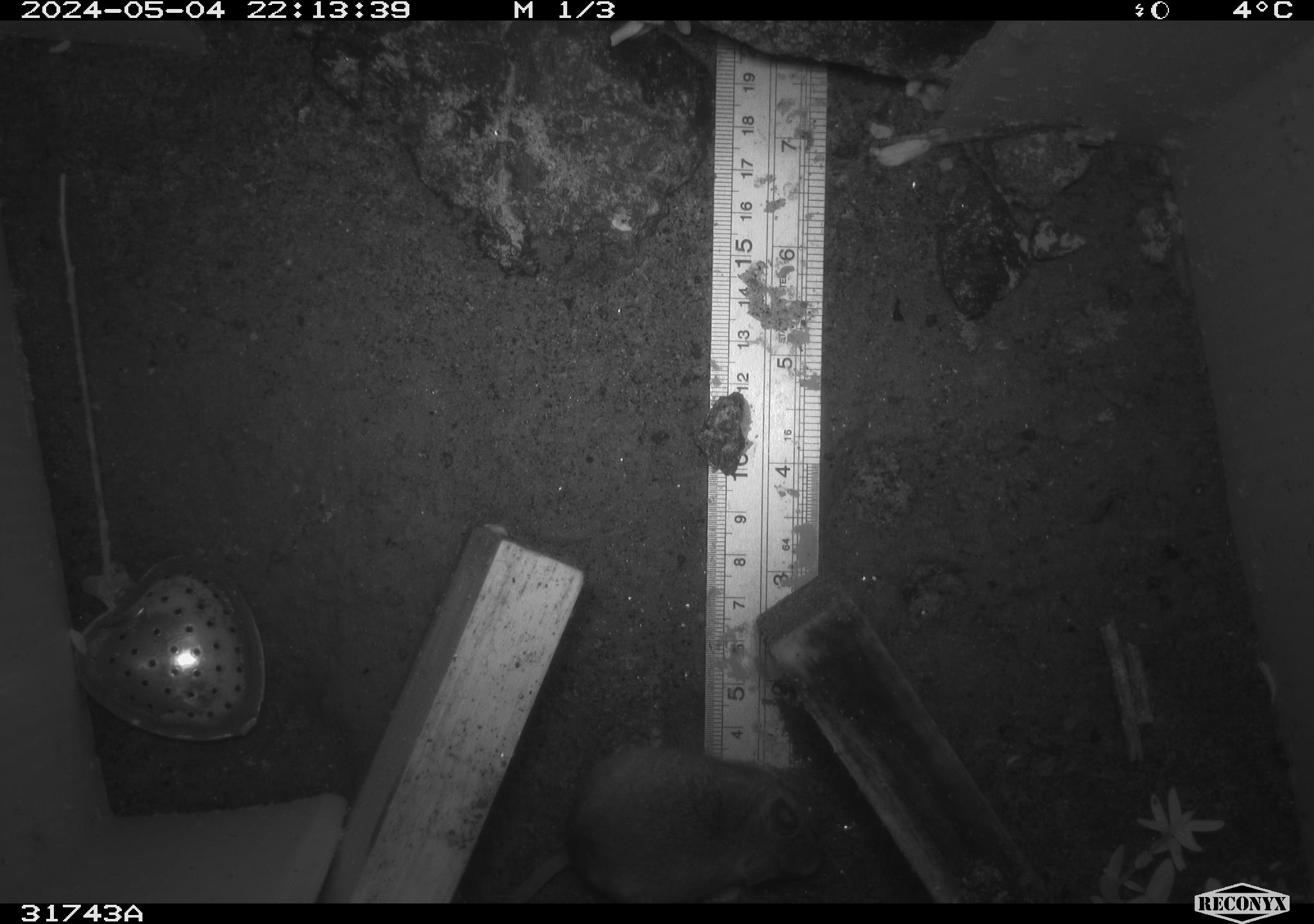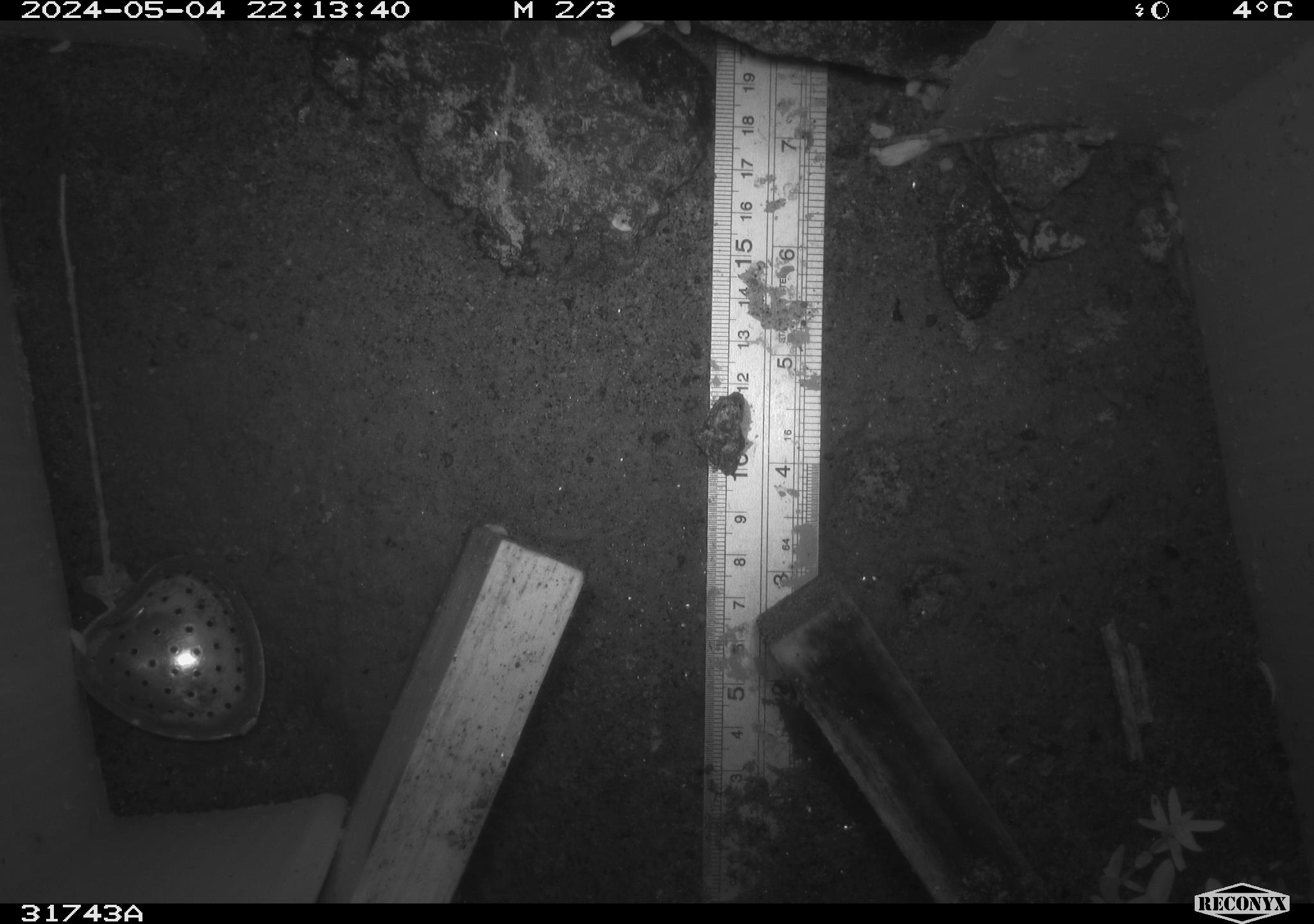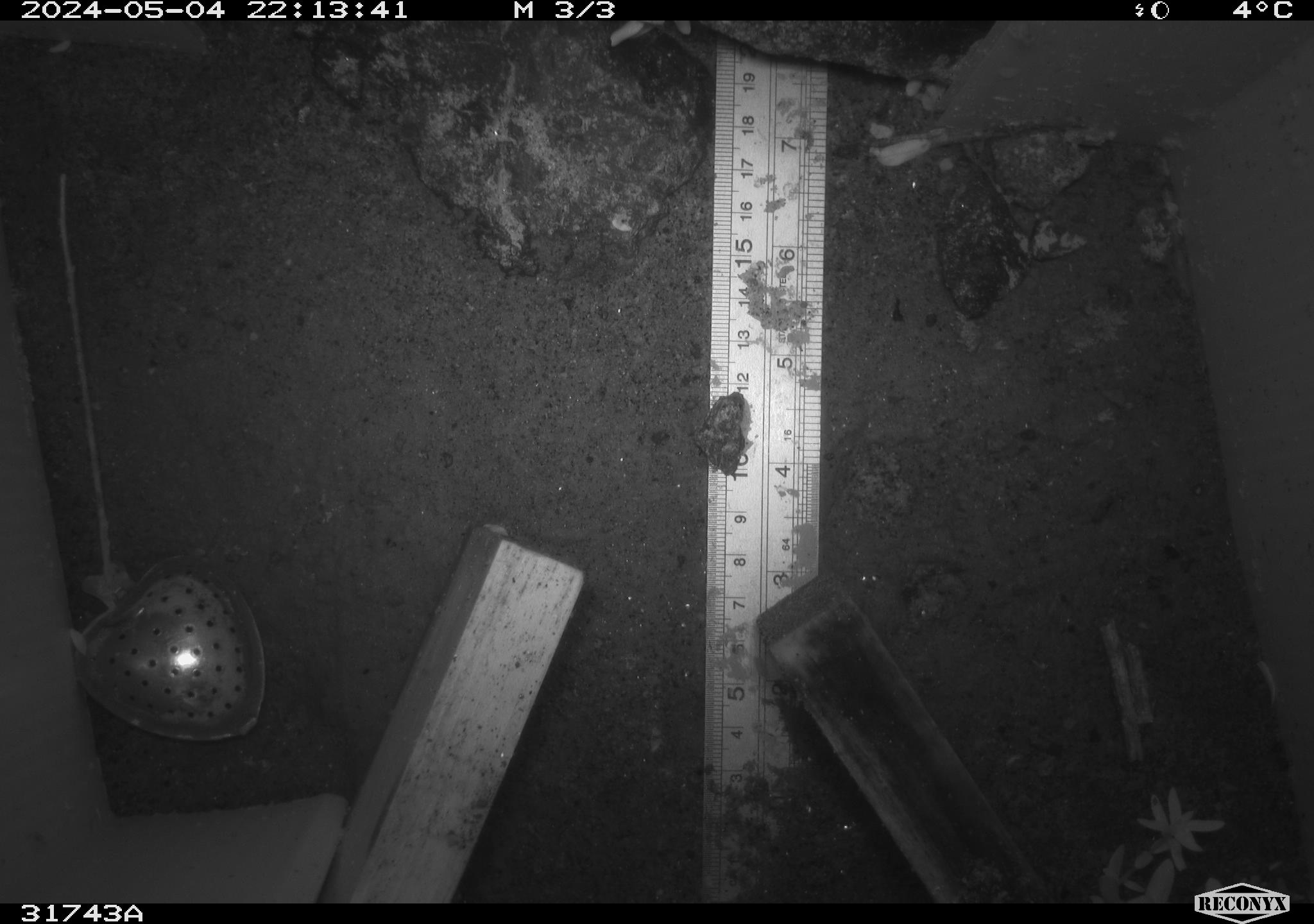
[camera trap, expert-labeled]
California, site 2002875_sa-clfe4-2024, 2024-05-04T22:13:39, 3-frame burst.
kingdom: Animalia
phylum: Chordata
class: Mammalia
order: Rodentia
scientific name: Rodentia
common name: rodent